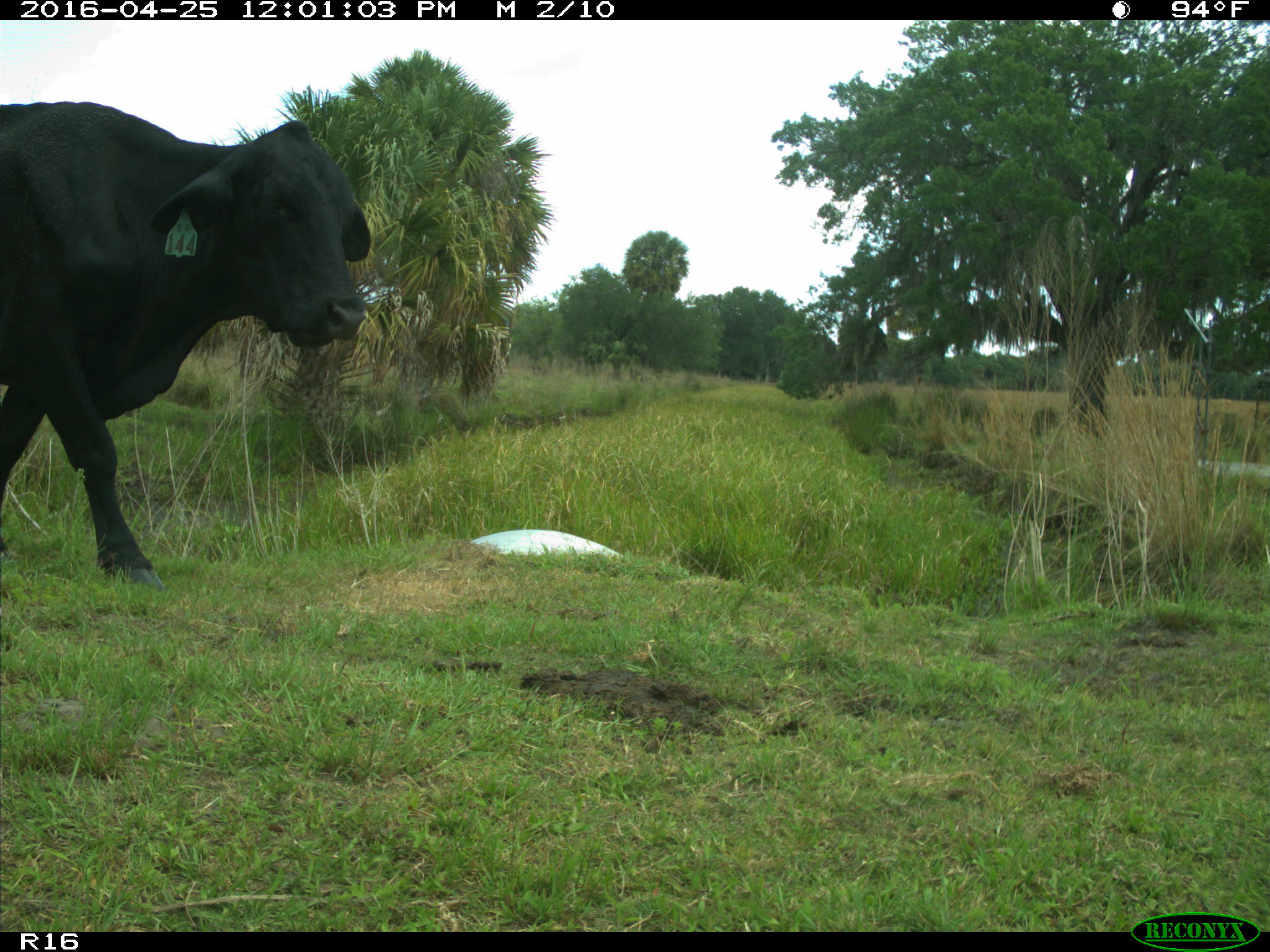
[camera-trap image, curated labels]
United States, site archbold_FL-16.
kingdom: Animalia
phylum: Chordata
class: Mammalia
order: Artiodactyla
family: Bovidae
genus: Bos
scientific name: Bos taurus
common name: domestic cow